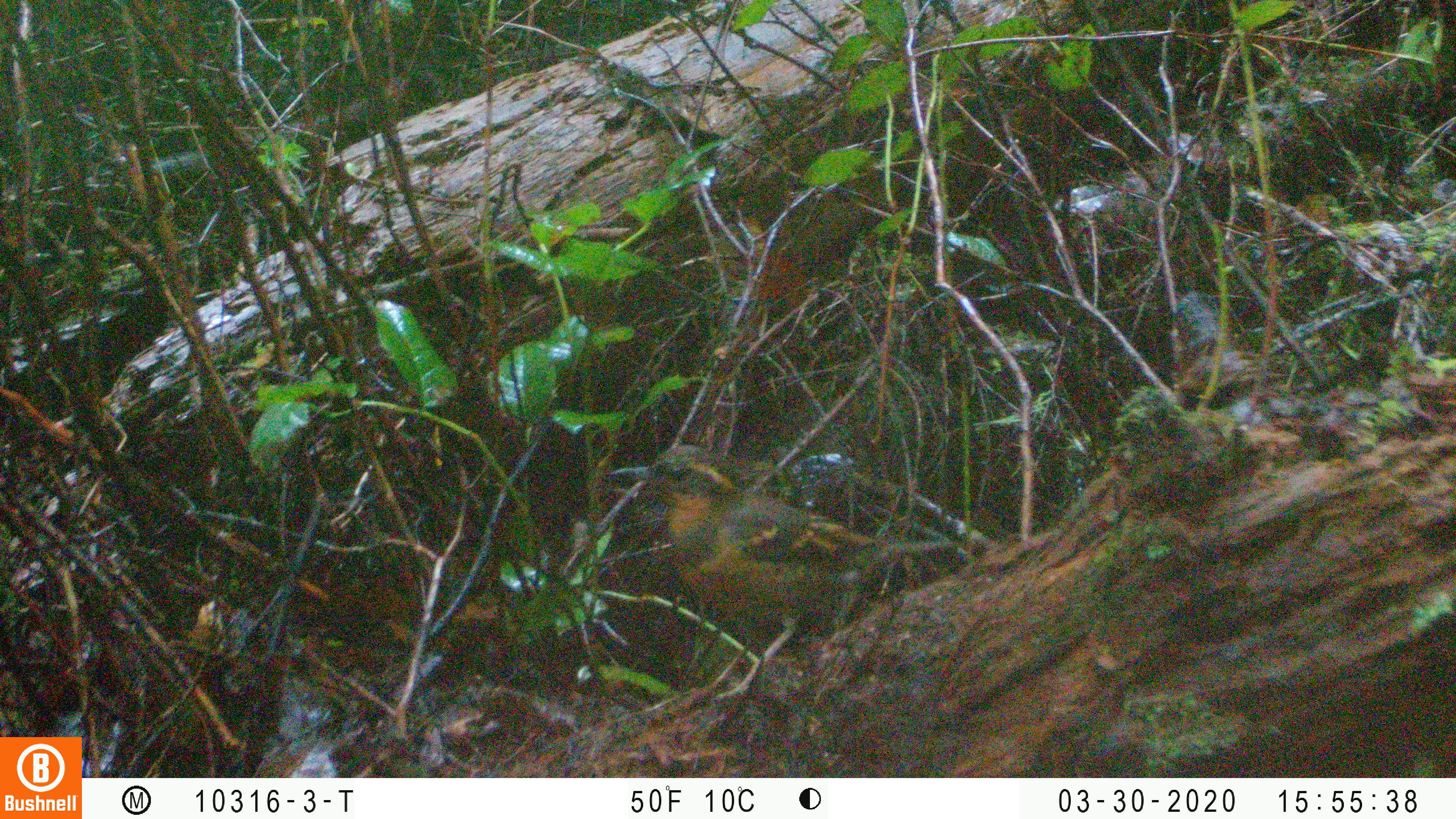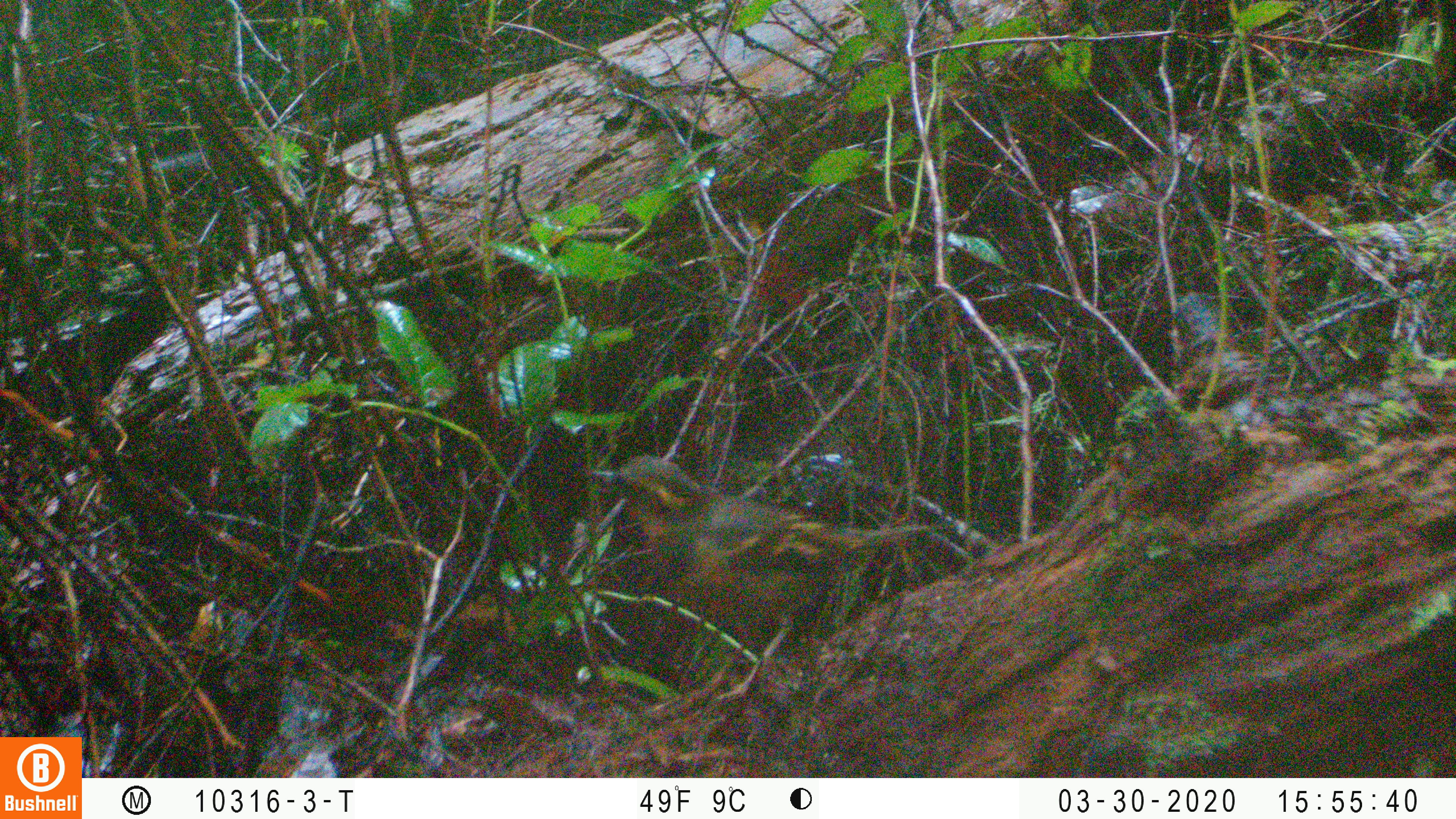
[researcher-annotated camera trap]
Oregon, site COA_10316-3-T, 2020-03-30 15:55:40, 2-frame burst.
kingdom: Animalia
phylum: Chordata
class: Aves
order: Passeriformes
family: Turdidae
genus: Ixoreus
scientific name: Ixoreus naevius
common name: varied thrush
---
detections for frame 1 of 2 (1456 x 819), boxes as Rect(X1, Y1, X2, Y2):
varied thrush: Rect(611, 444, 961, 655)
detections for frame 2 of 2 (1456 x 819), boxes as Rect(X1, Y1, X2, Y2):
varied thrush: Rect(590, 456, 925, 642)